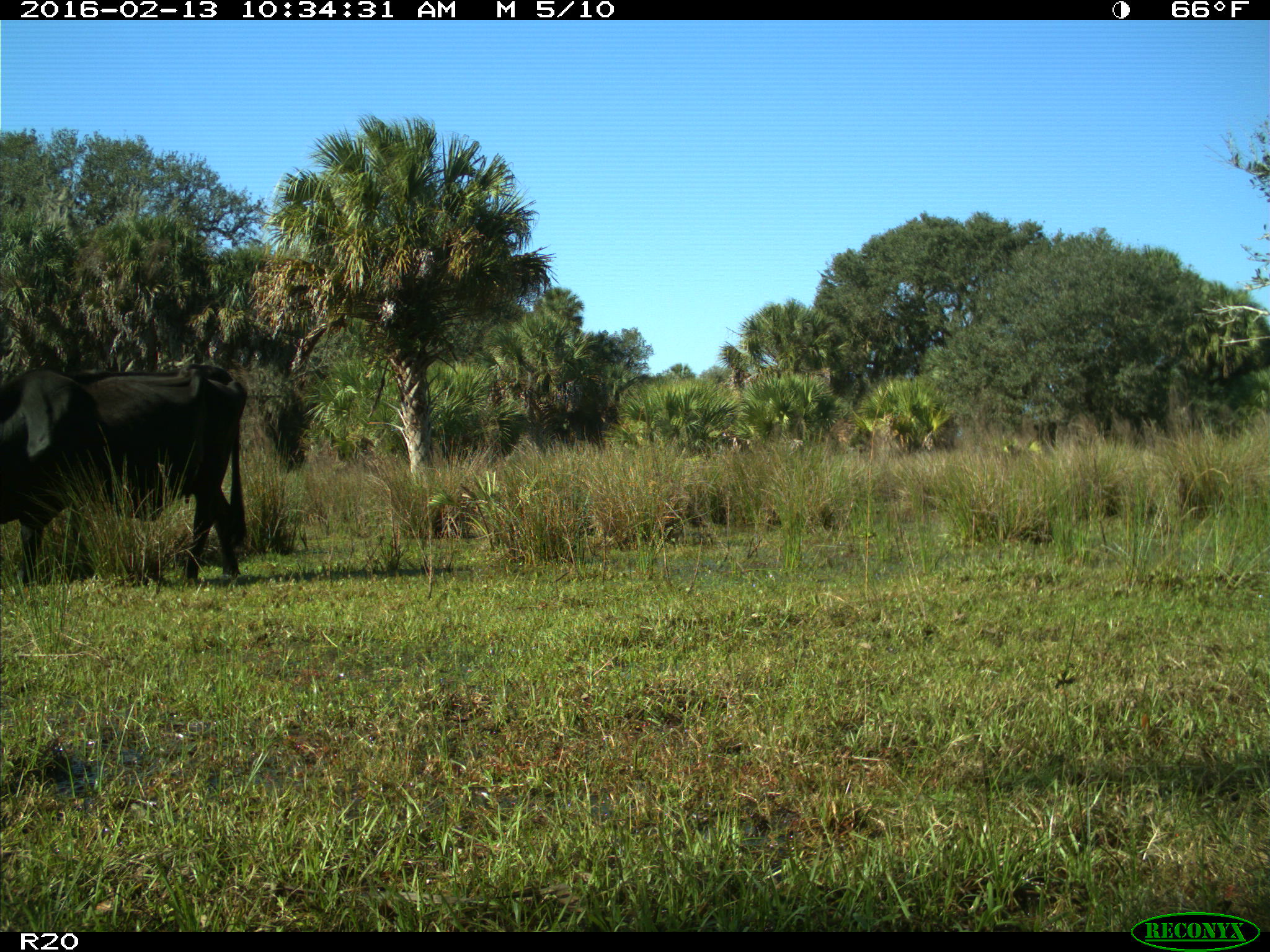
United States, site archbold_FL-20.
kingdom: Animalia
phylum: Chordata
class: Mammalia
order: Artiodactyla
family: Bovidae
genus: Bos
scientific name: Bos taurus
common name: domestic cow